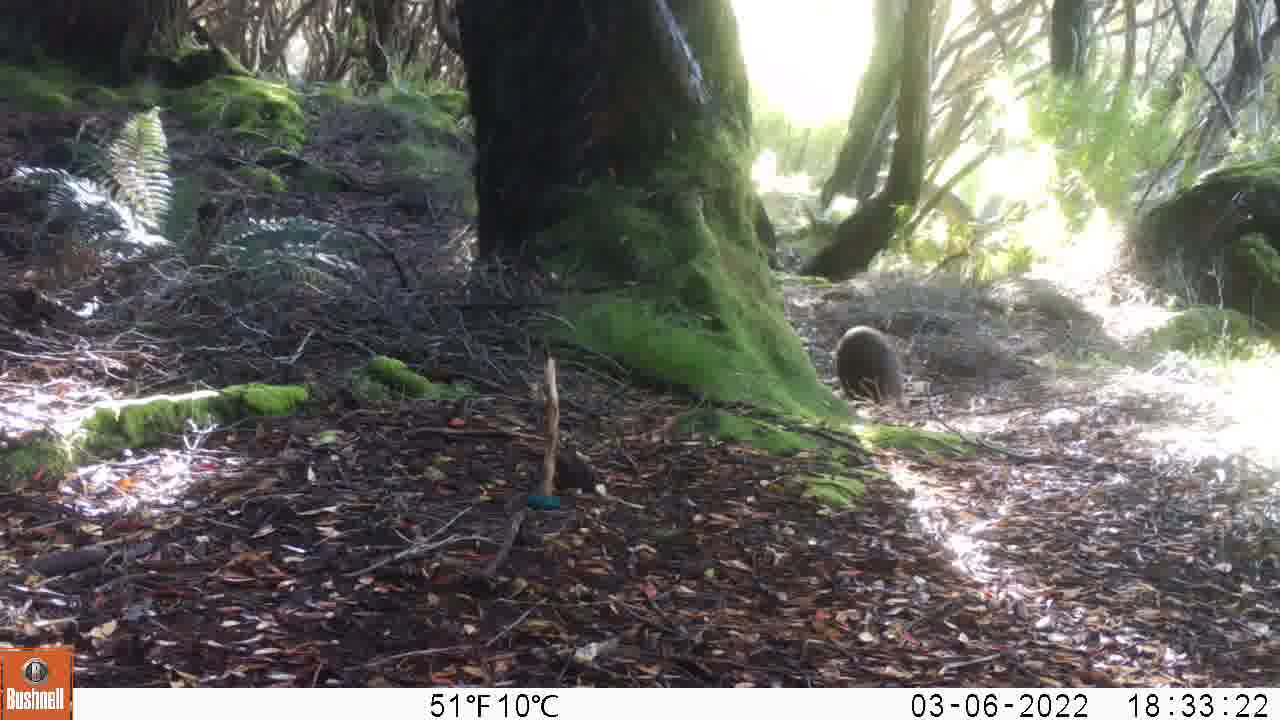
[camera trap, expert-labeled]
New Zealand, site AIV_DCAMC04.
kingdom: Animalia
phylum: Chordata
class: Mammalia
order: Carnivora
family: Otariidae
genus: Phocarctos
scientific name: Phocarctos hookeri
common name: new zealand sea lion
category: sealion